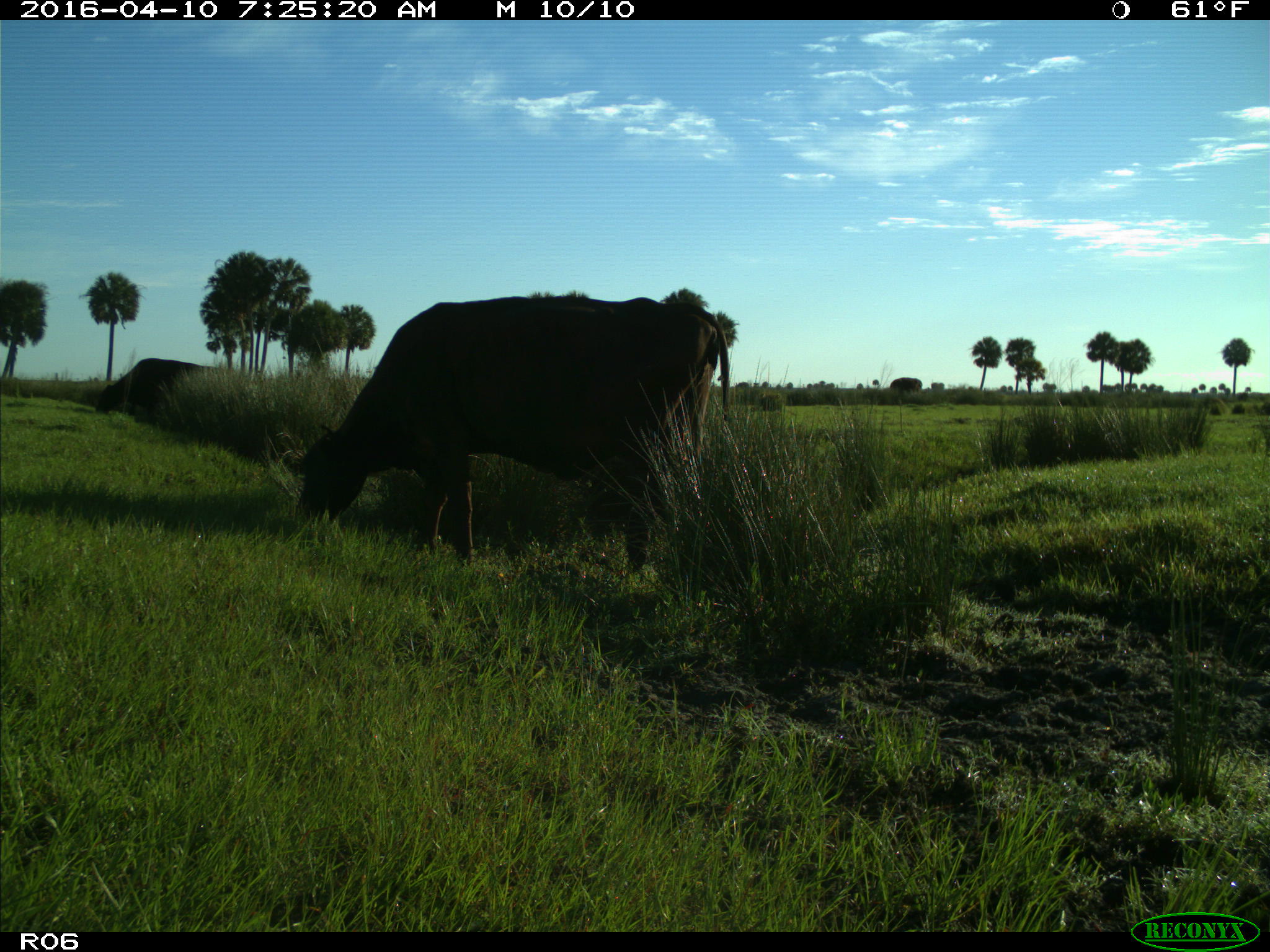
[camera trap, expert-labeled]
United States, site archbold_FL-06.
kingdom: Animalia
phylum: Chordata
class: Mammalia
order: Artiodactyla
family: Bovidae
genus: Bos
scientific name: Bos taurus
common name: domestic cow